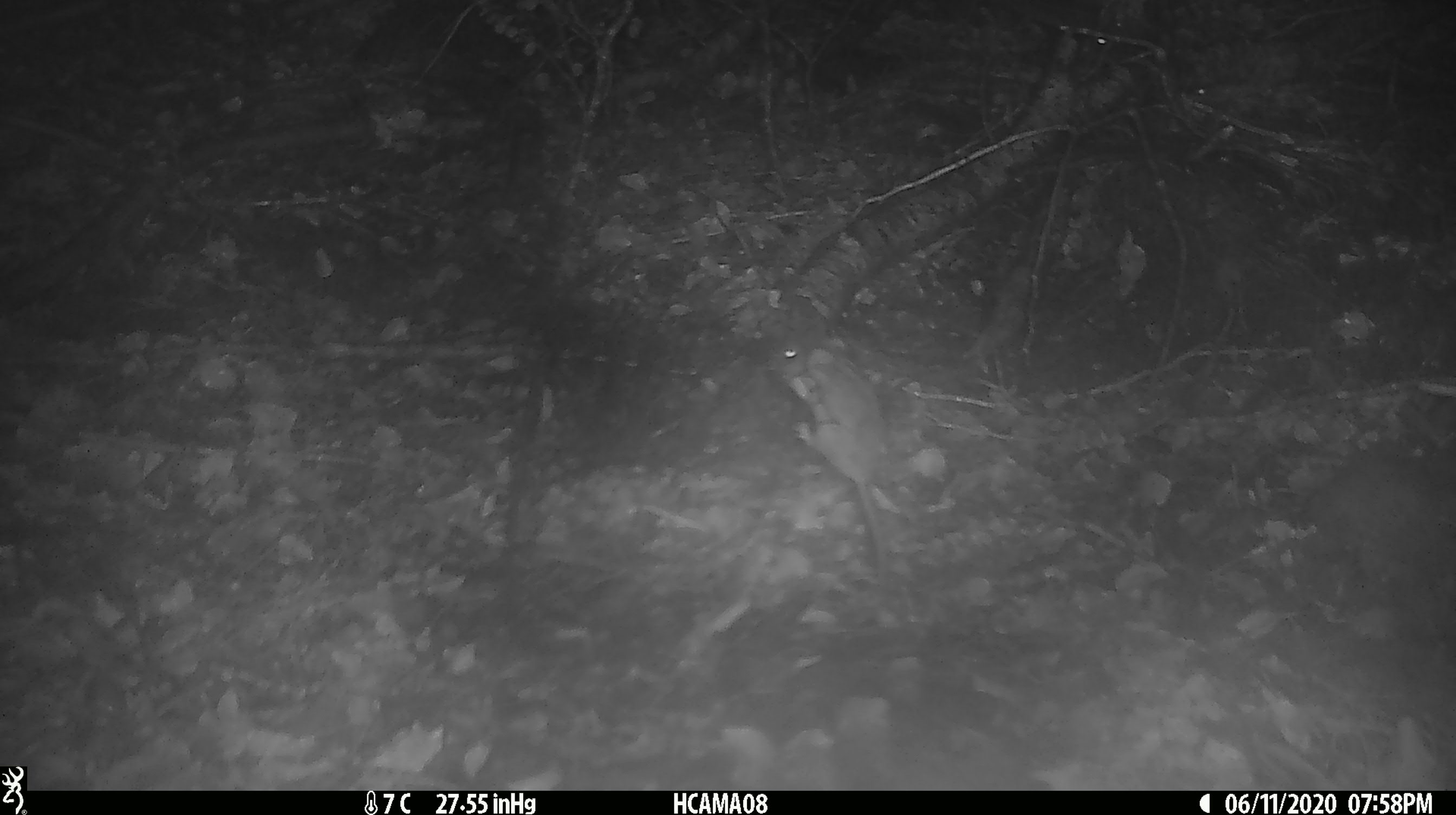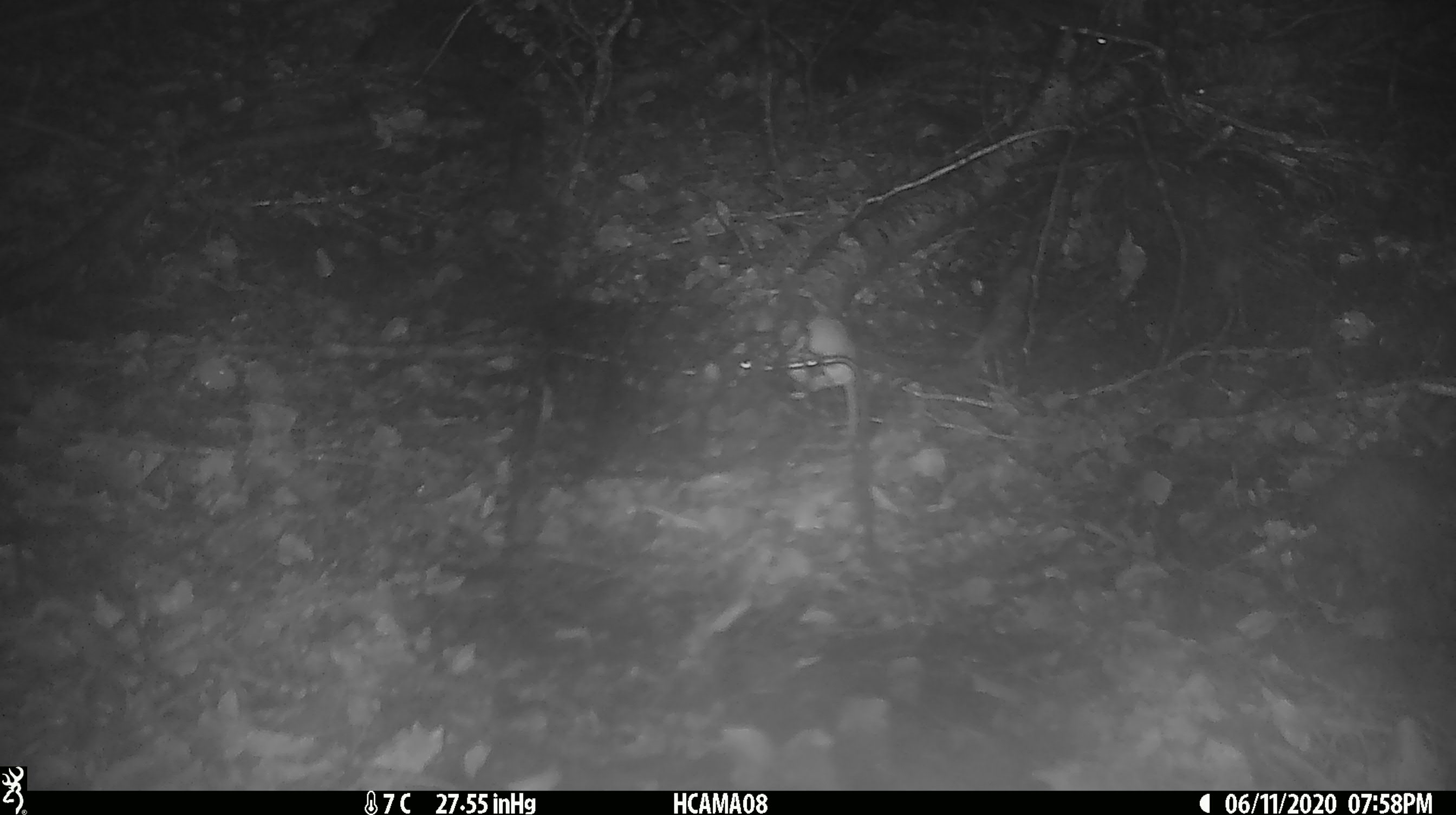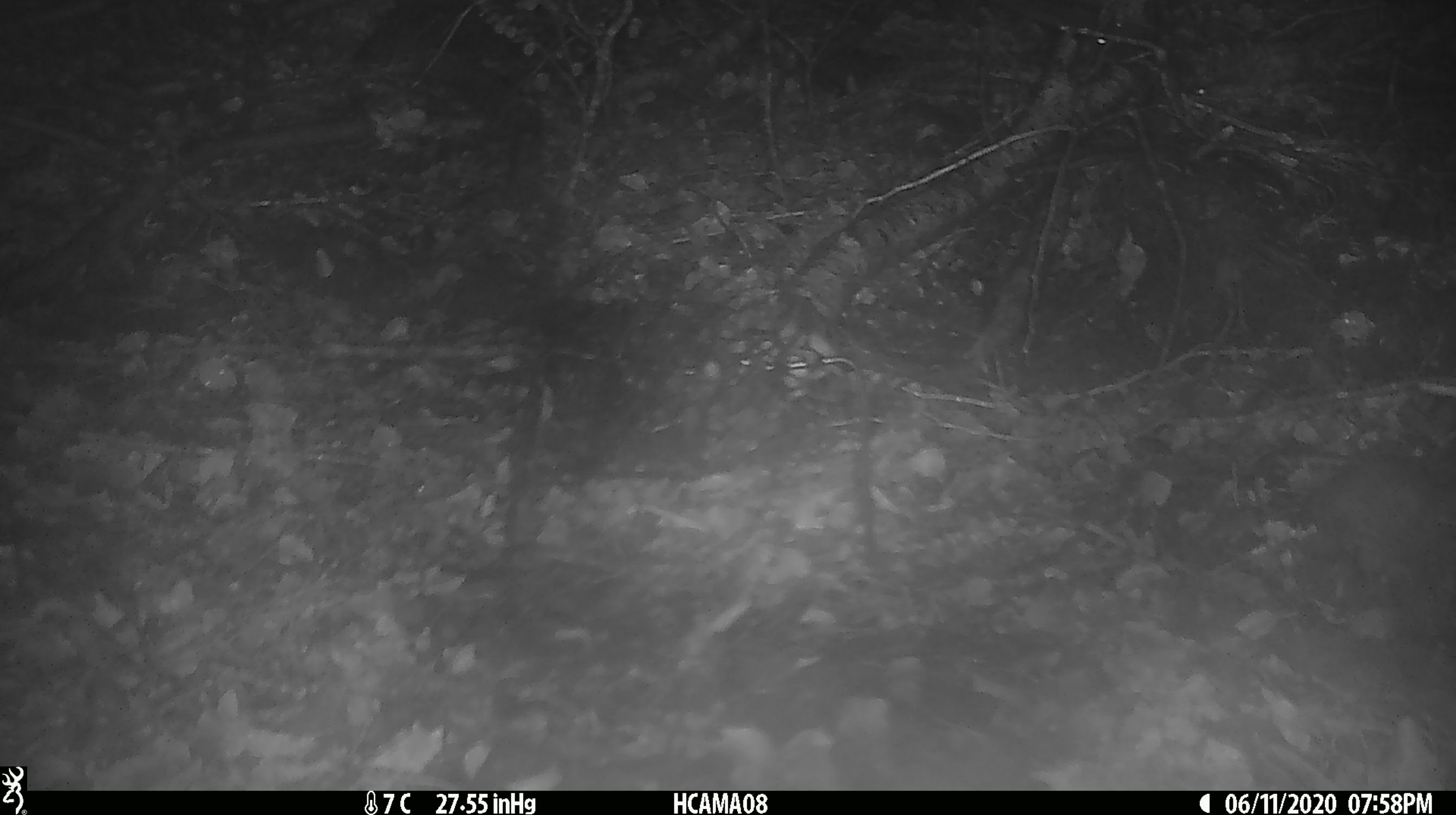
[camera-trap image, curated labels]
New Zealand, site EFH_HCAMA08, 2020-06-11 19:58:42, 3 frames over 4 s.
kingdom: Animalia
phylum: Chordata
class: Mammalia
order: Rodentia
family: Muridae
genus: Mus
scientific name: Mus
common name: mouse